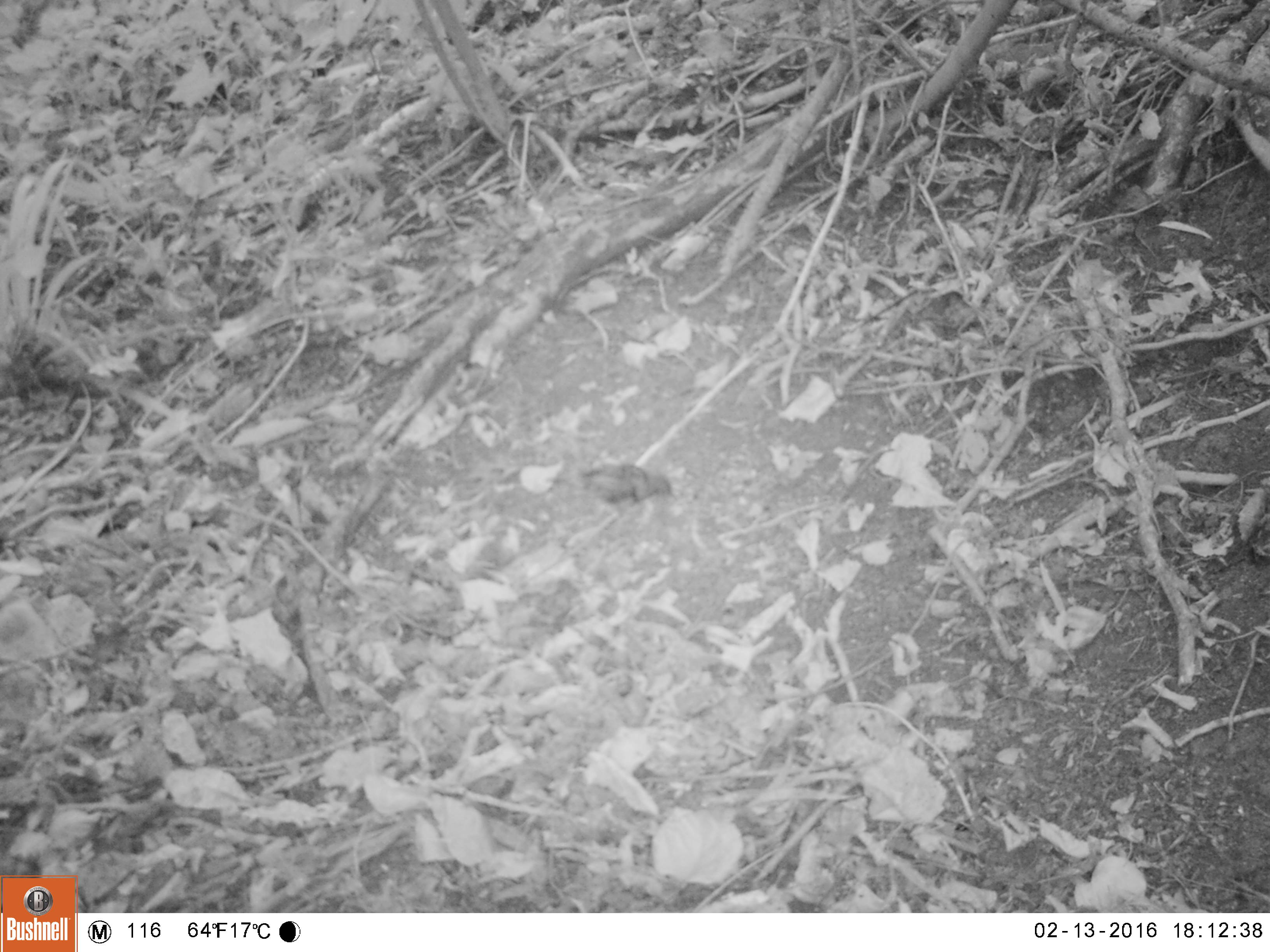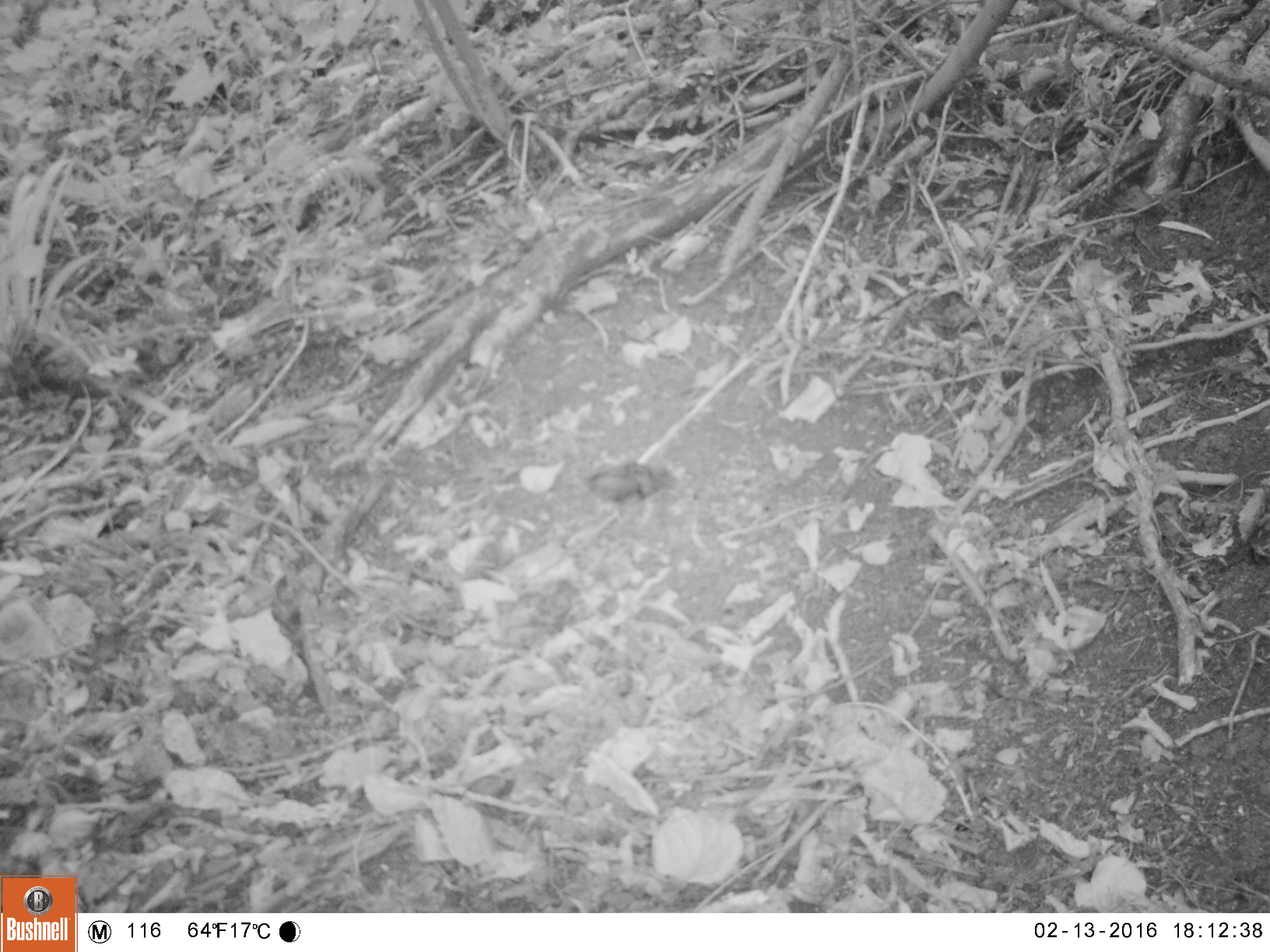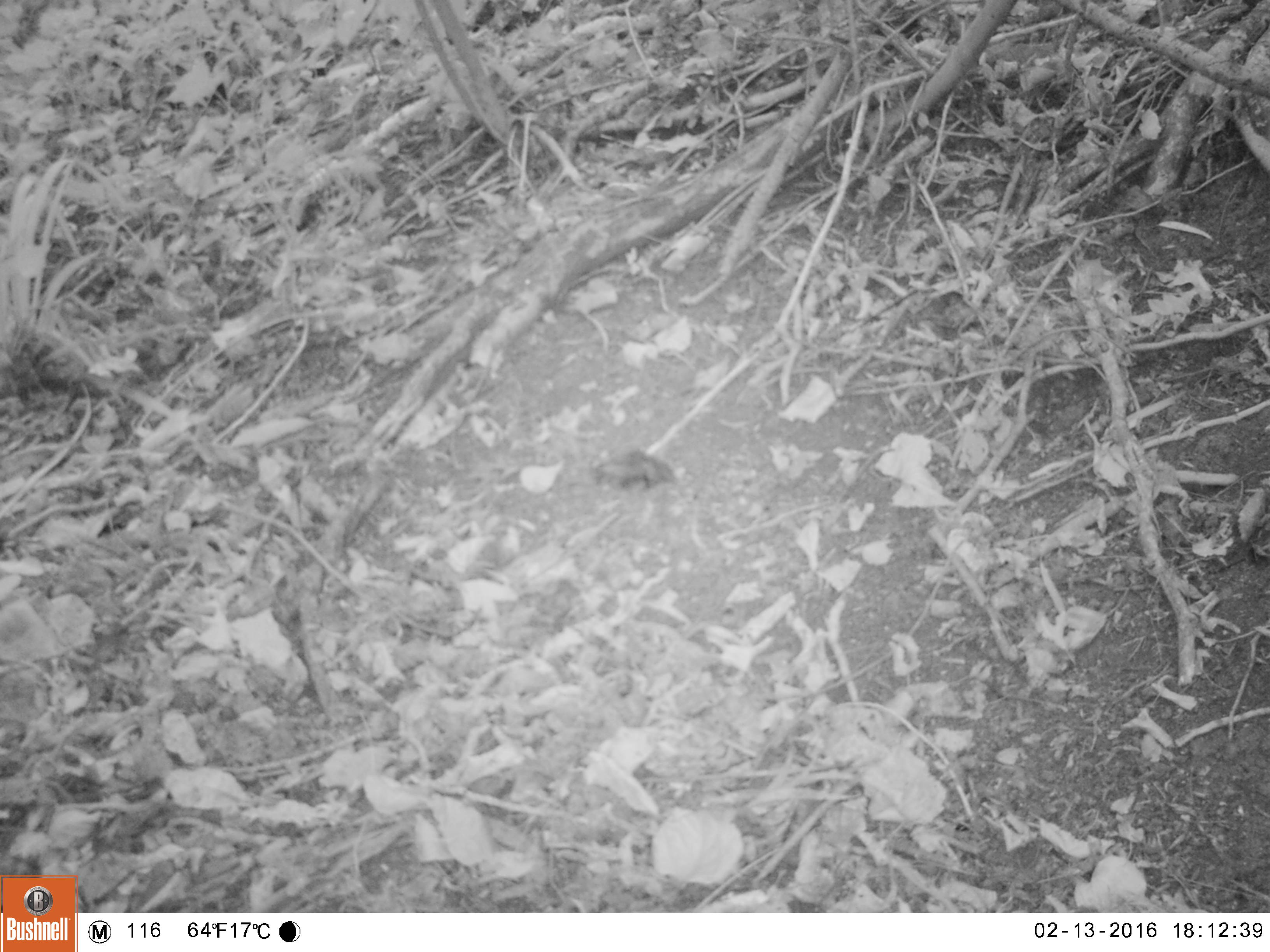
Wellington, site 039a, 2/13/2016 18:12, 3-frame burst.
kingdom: Animalia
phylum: Chordata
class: Aves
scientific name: Aves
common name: bird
Bird (Aves).